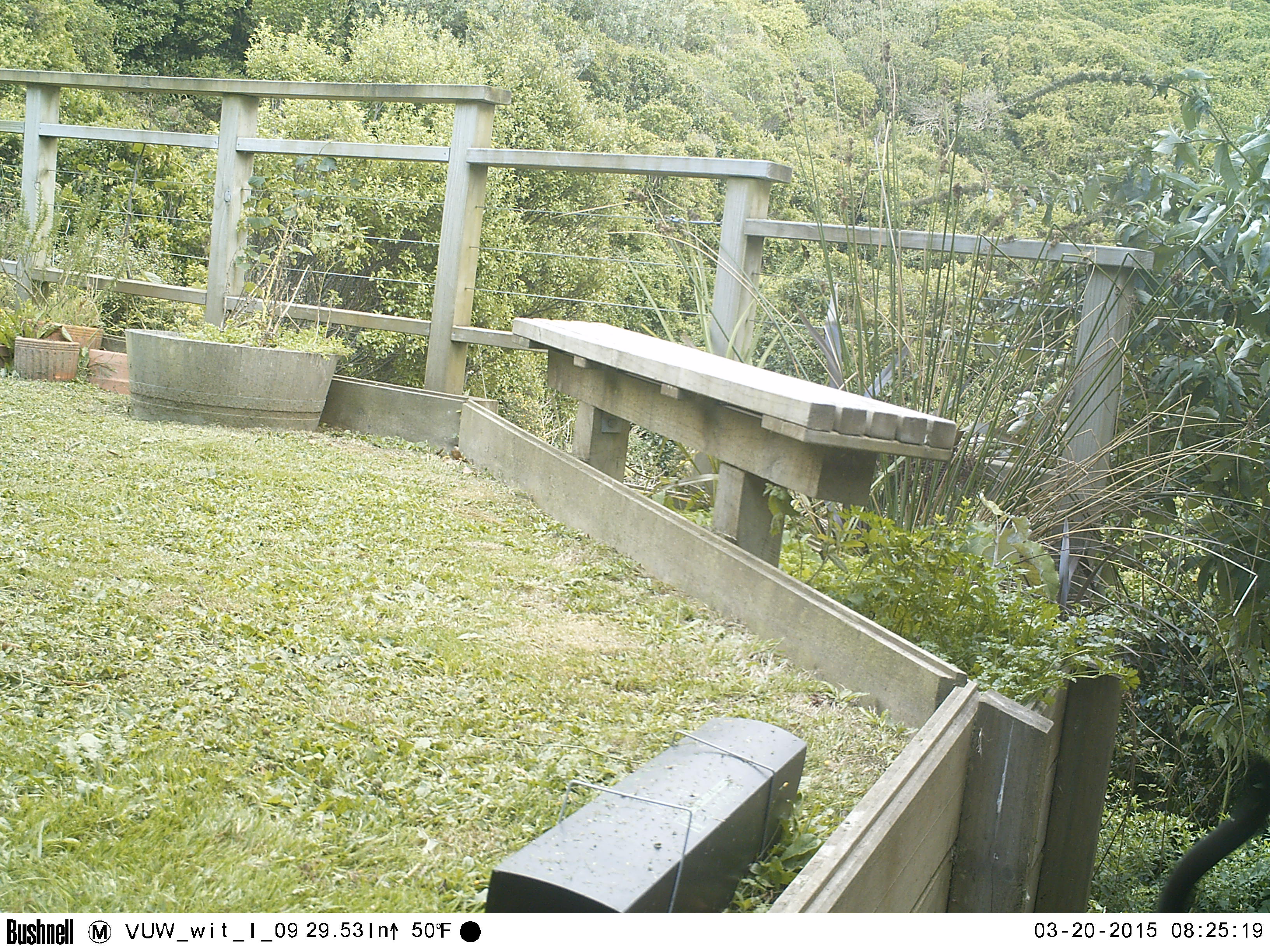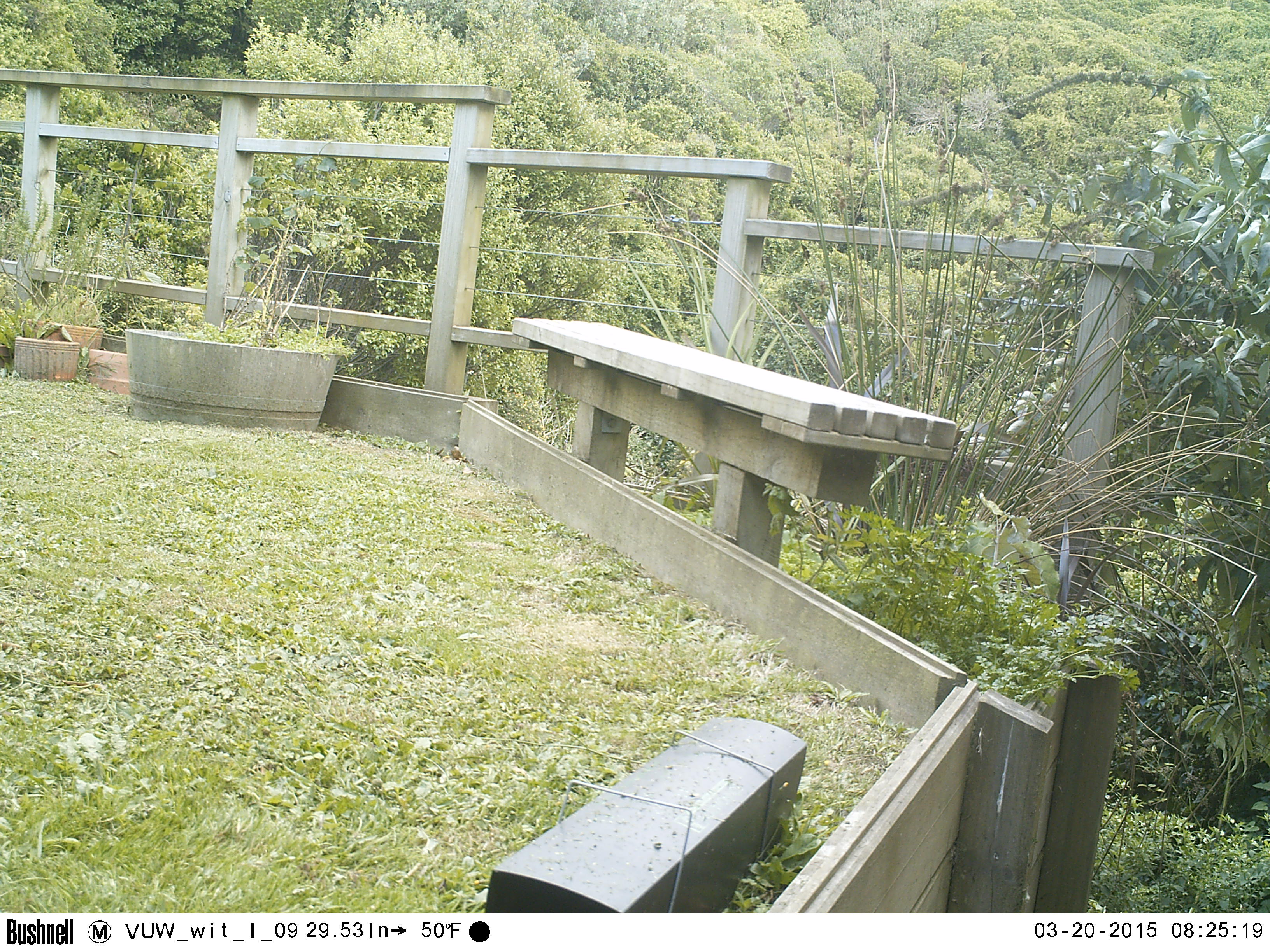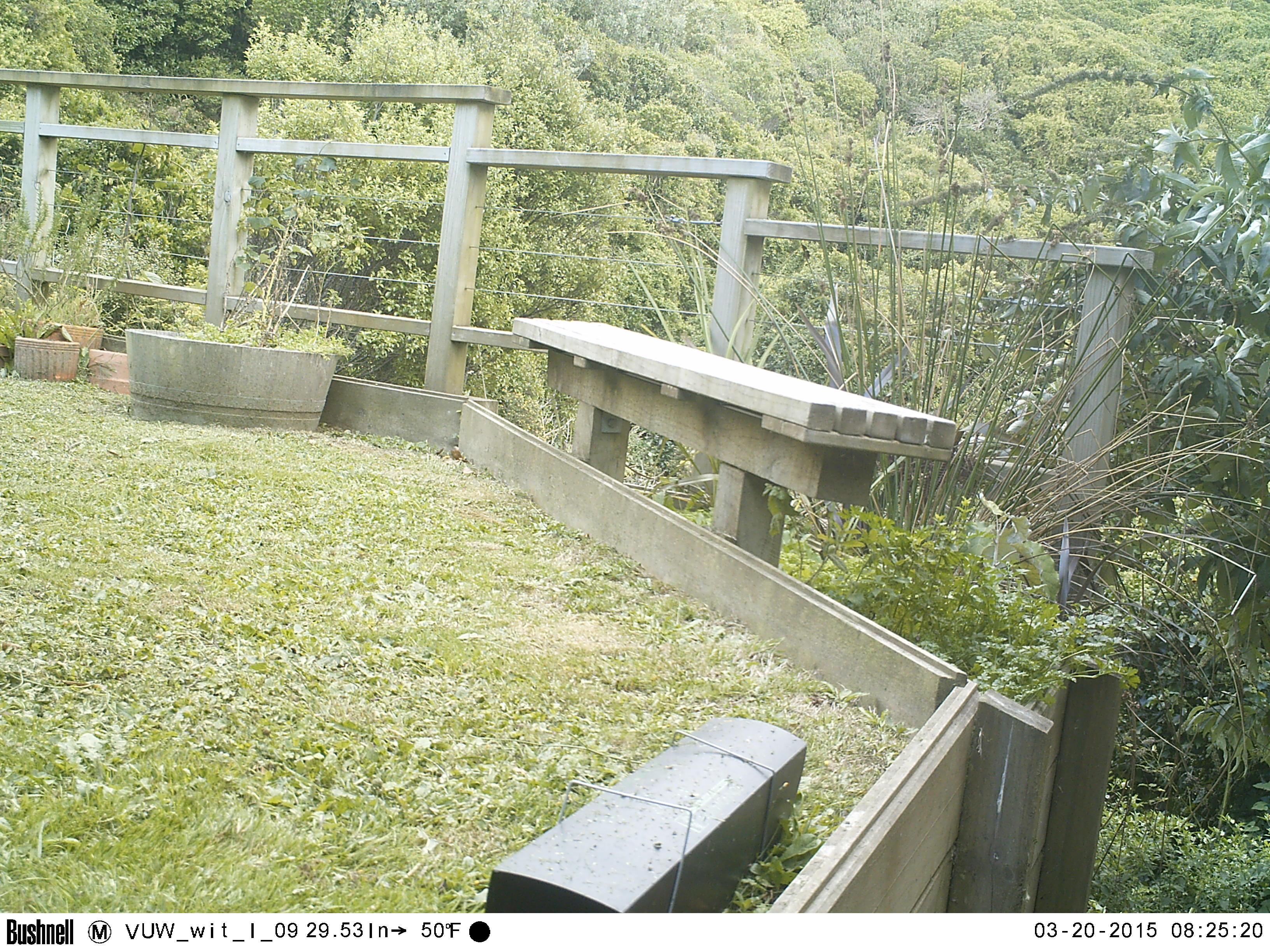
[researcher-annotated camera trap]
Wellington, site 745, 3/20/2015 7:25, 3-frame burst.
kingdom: Animalia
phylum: Chordata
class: Mammalia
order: Carnivora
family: Felidae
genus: Felis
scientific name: Felis catus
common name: cat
Cat (Felis catus).